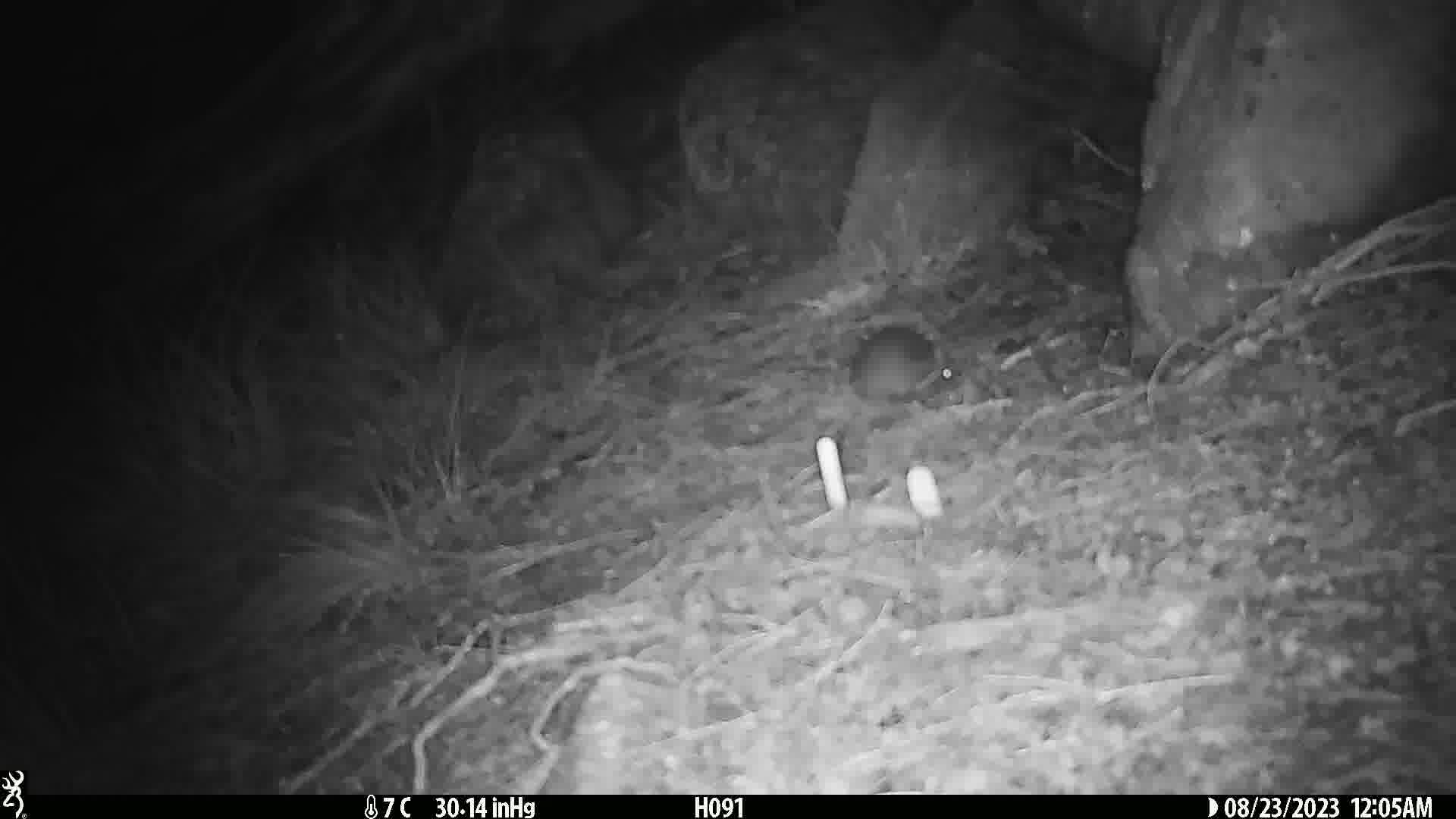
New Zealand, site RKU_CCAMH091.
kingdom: Animalia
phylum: Chordata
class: Mammalia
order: Rodentia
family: Muridae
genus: Rattus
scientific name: Rattus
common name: rat